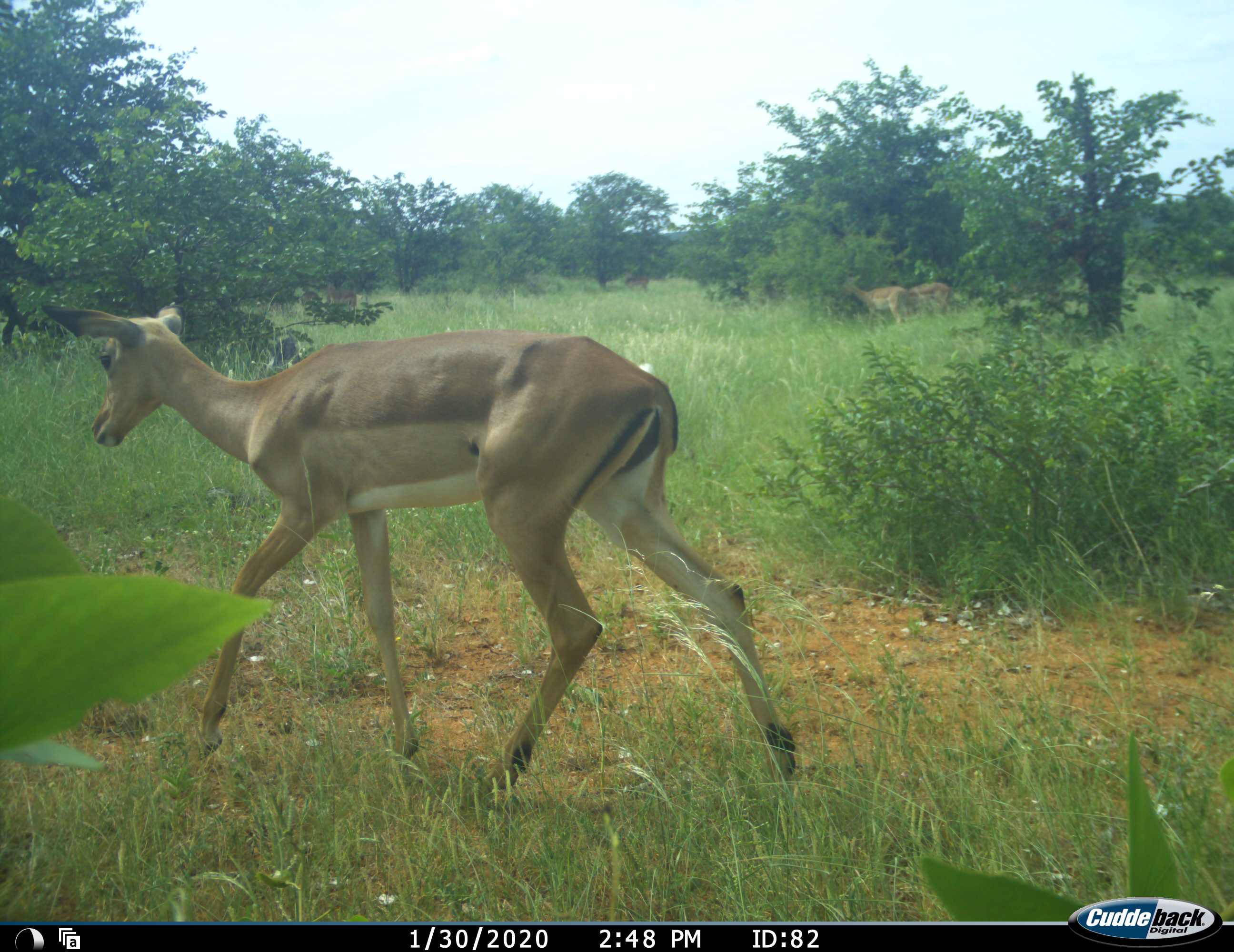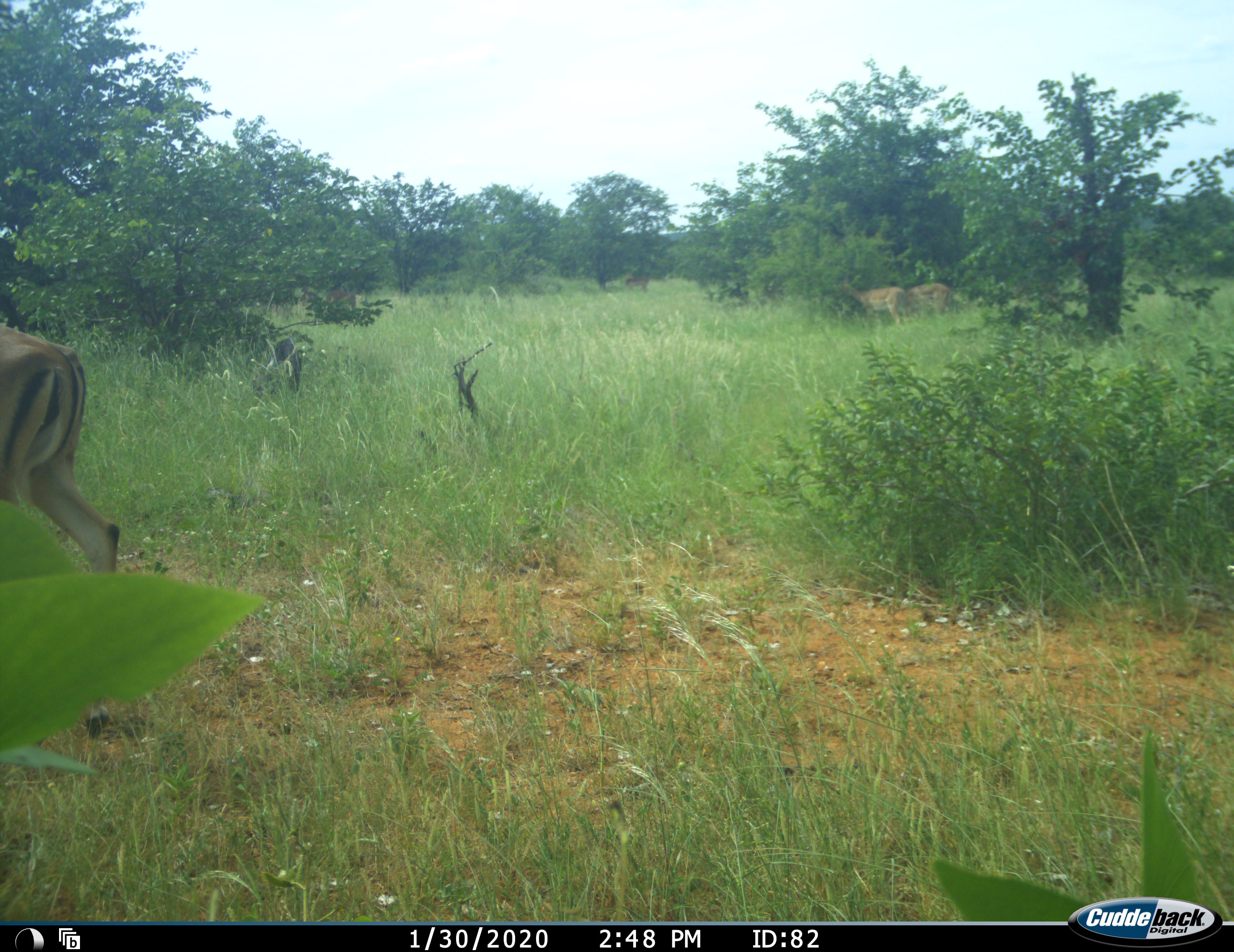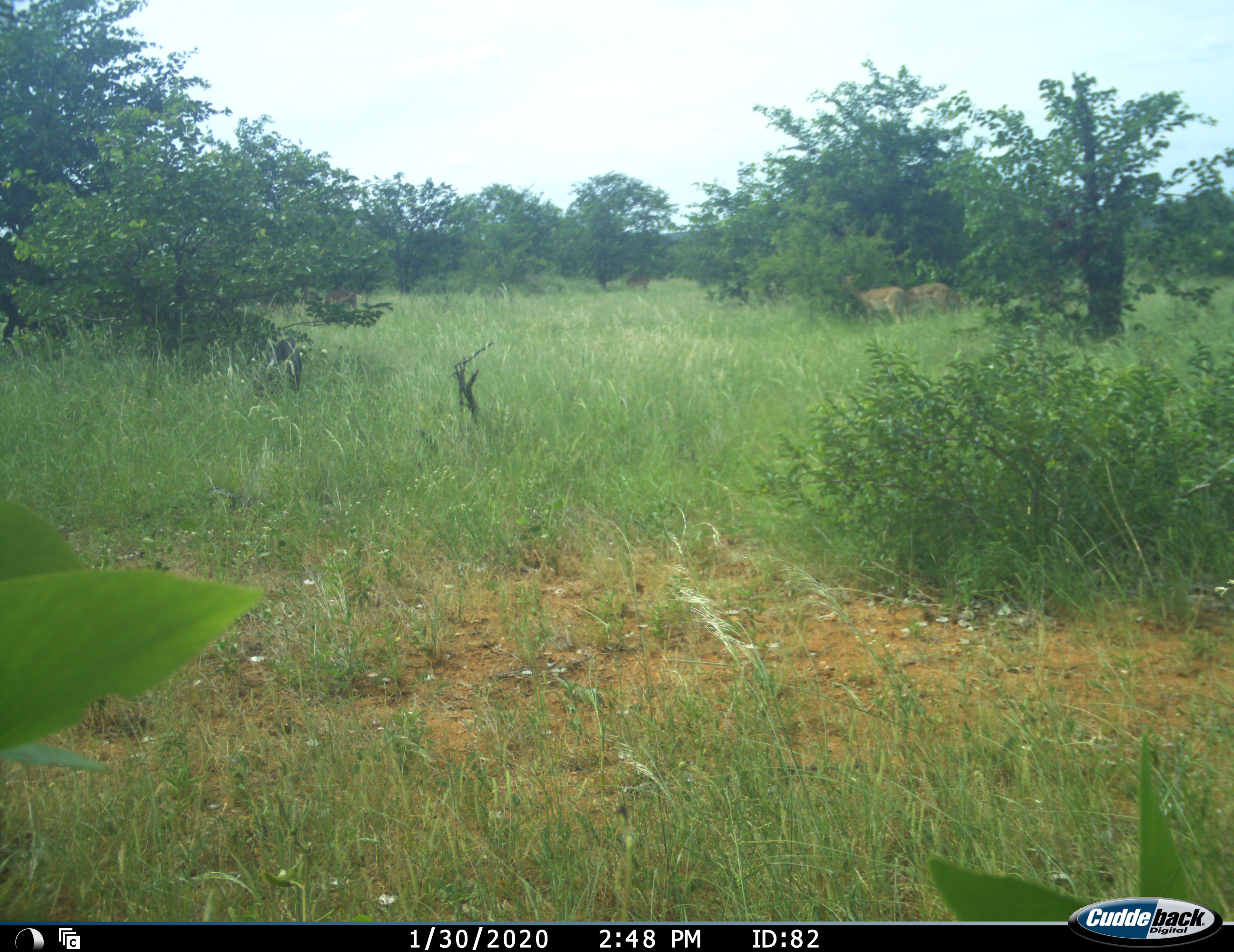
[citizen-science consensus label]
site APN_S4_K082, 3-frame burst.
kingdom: Animalia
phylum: Chordata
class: Mammalia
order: Artiodactyla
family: Bovidae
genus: Aepyceros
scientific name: Aepyceros melampus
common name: impala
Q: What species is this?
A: Impala (Aepyceros melampus).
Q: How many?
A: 3.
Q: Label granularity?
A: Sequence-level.